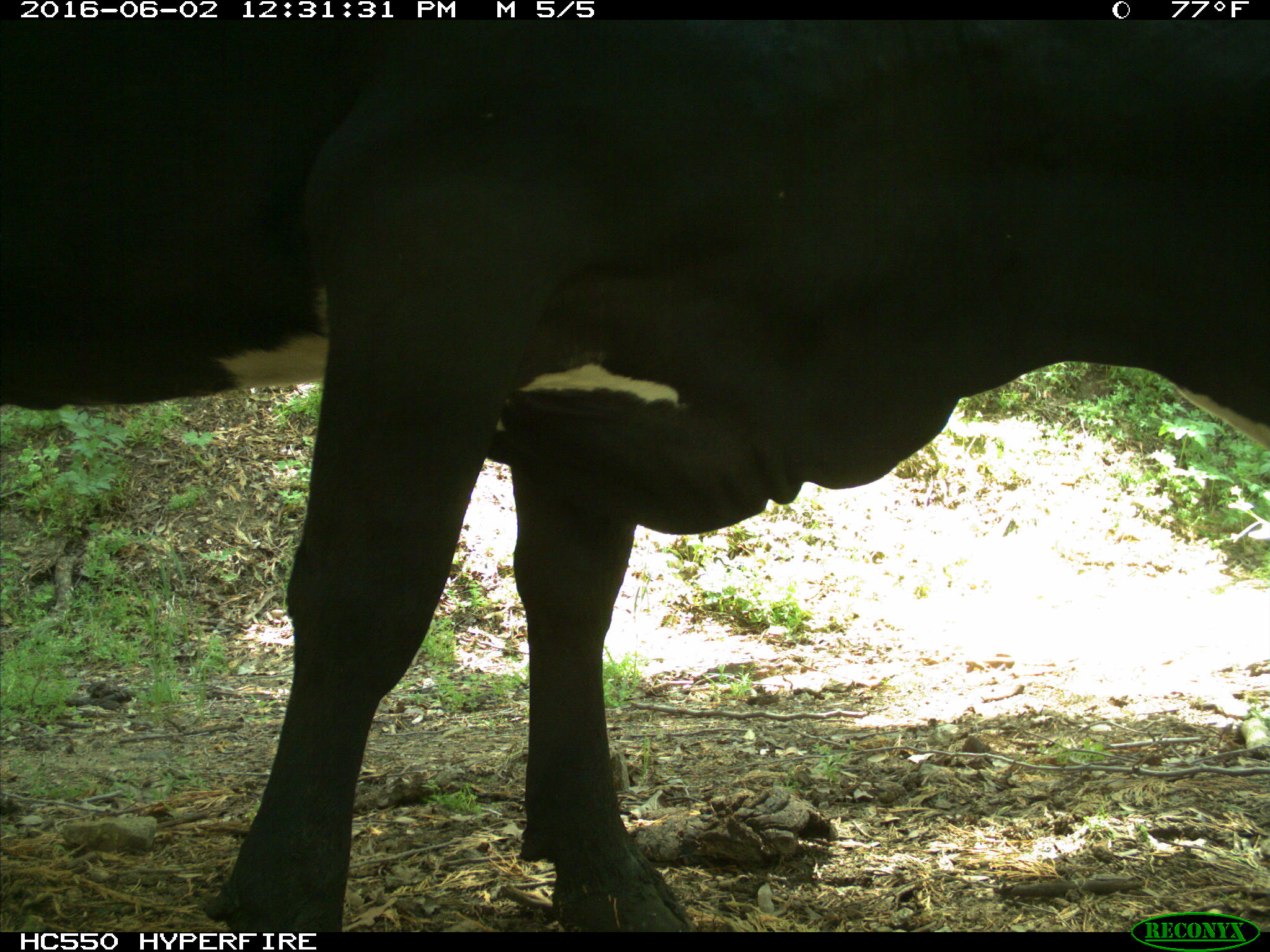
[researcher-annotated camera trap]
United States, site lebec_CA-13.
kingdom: Animalia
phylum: Chordata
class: Mammalia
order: Artiodactyla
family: Bovidae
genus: Bos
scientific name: Bos taurus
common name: domestic cow